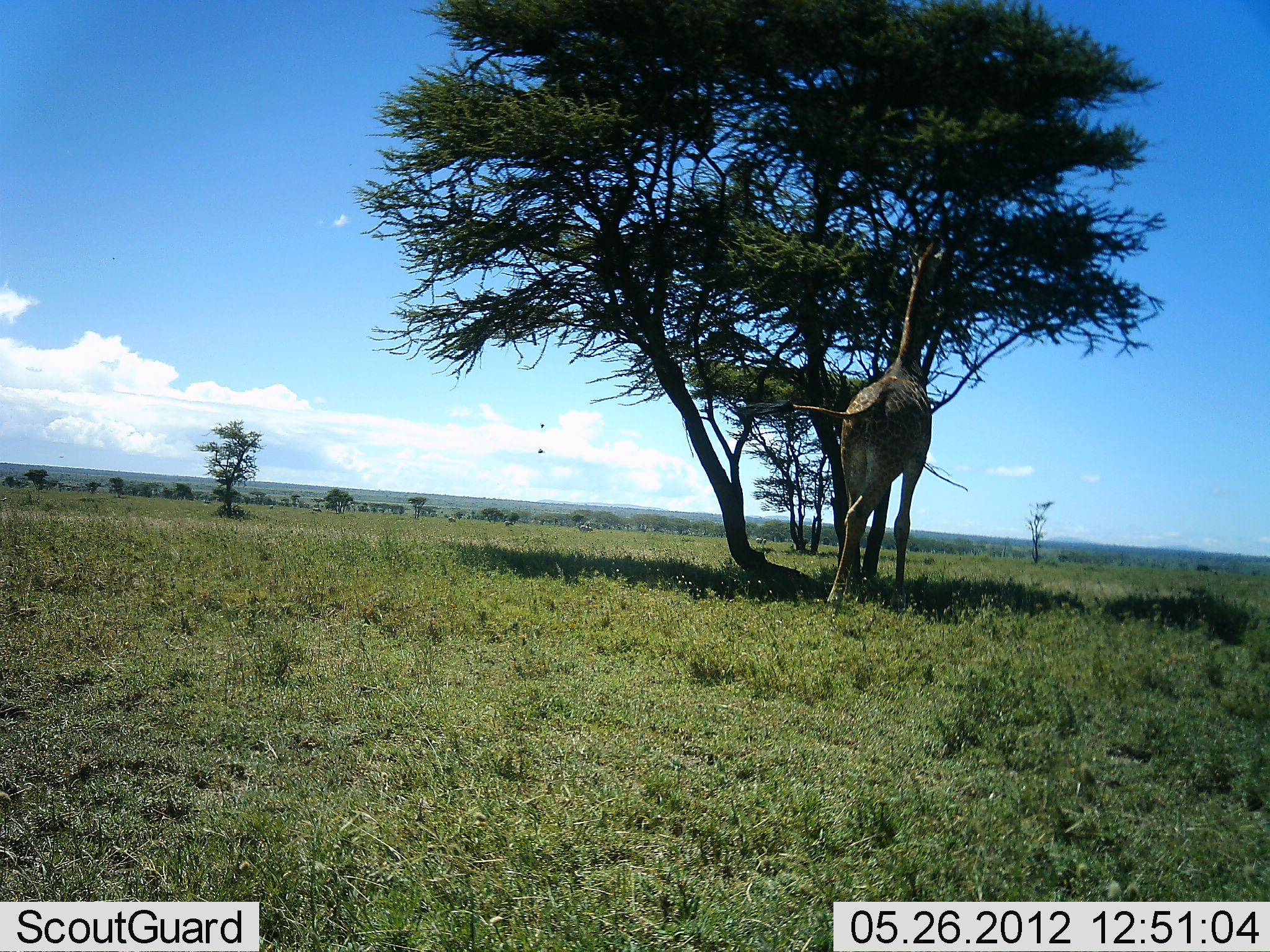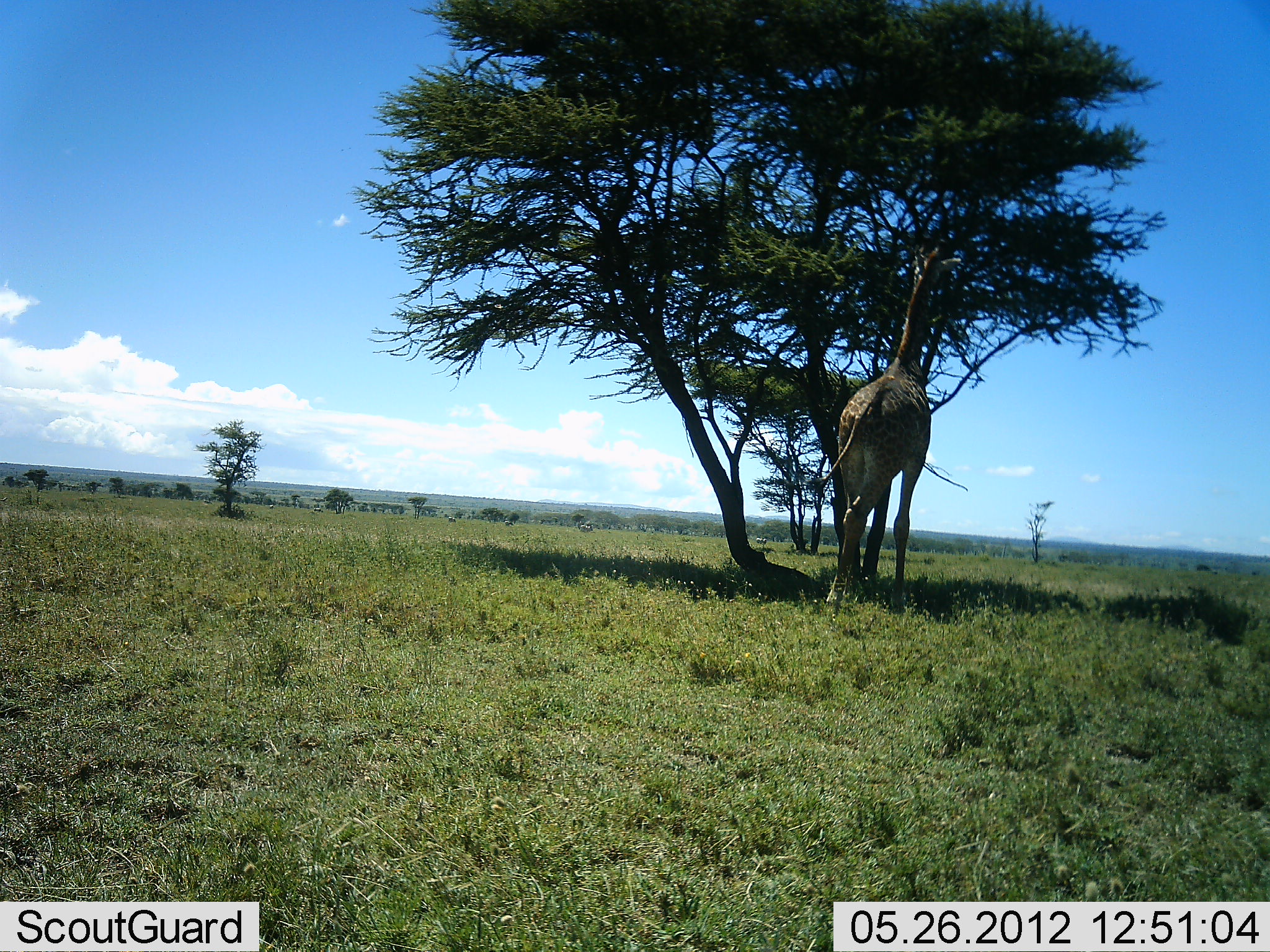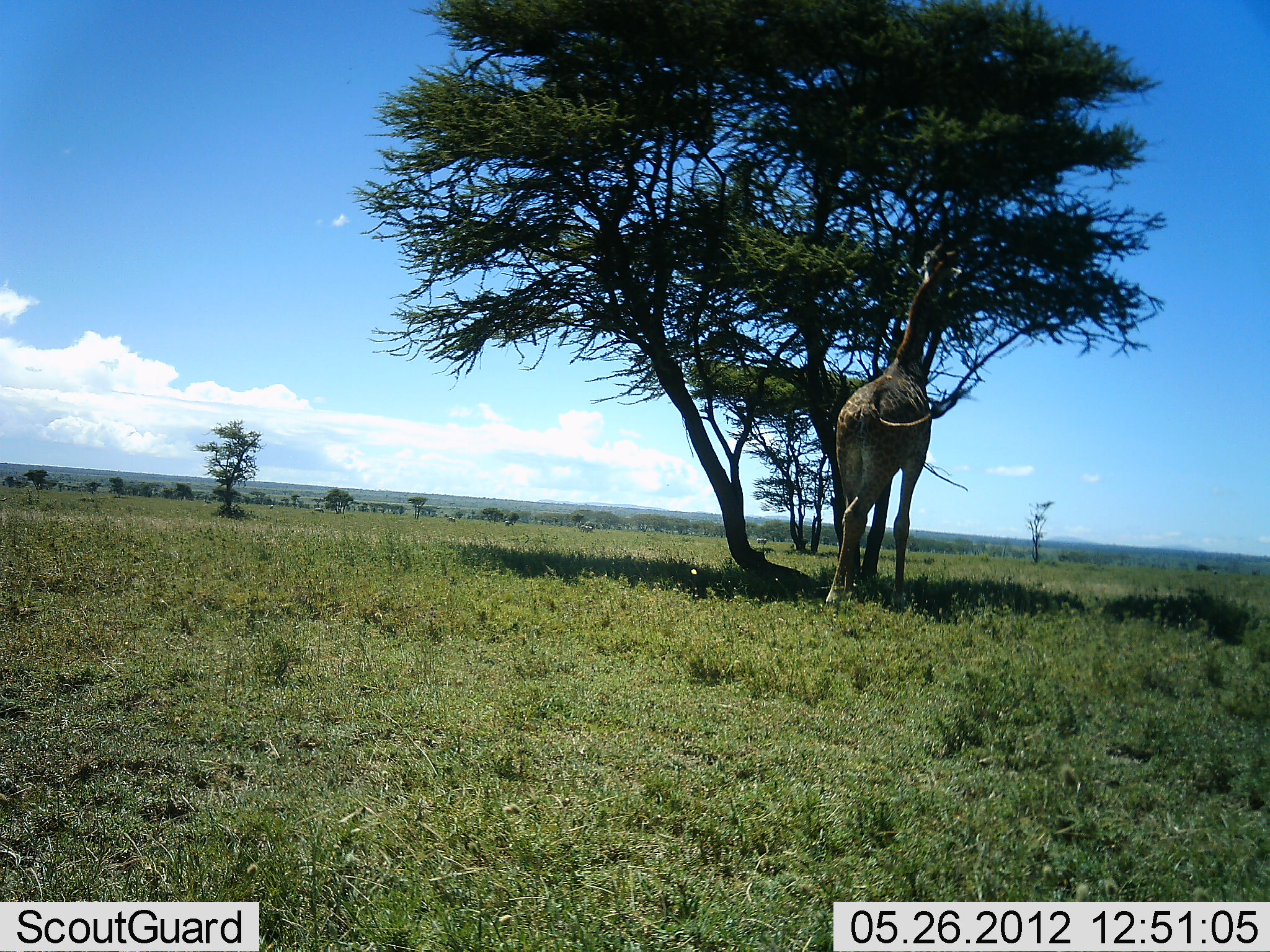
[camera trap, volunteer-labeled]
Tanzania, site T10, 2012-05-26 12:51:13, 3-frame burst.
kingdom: Animalia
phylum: Chordata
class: Mammalia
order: Artiodactyla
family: Giraffidae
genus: Giraffa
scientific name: Giraffa camelopardalis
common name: giraffe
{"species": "giraffe (Giraffa camelopardalis)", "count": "1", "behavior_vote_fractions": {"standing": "40%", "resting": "0%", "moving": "0%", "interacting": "0%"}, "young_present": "0%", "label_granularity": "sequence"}